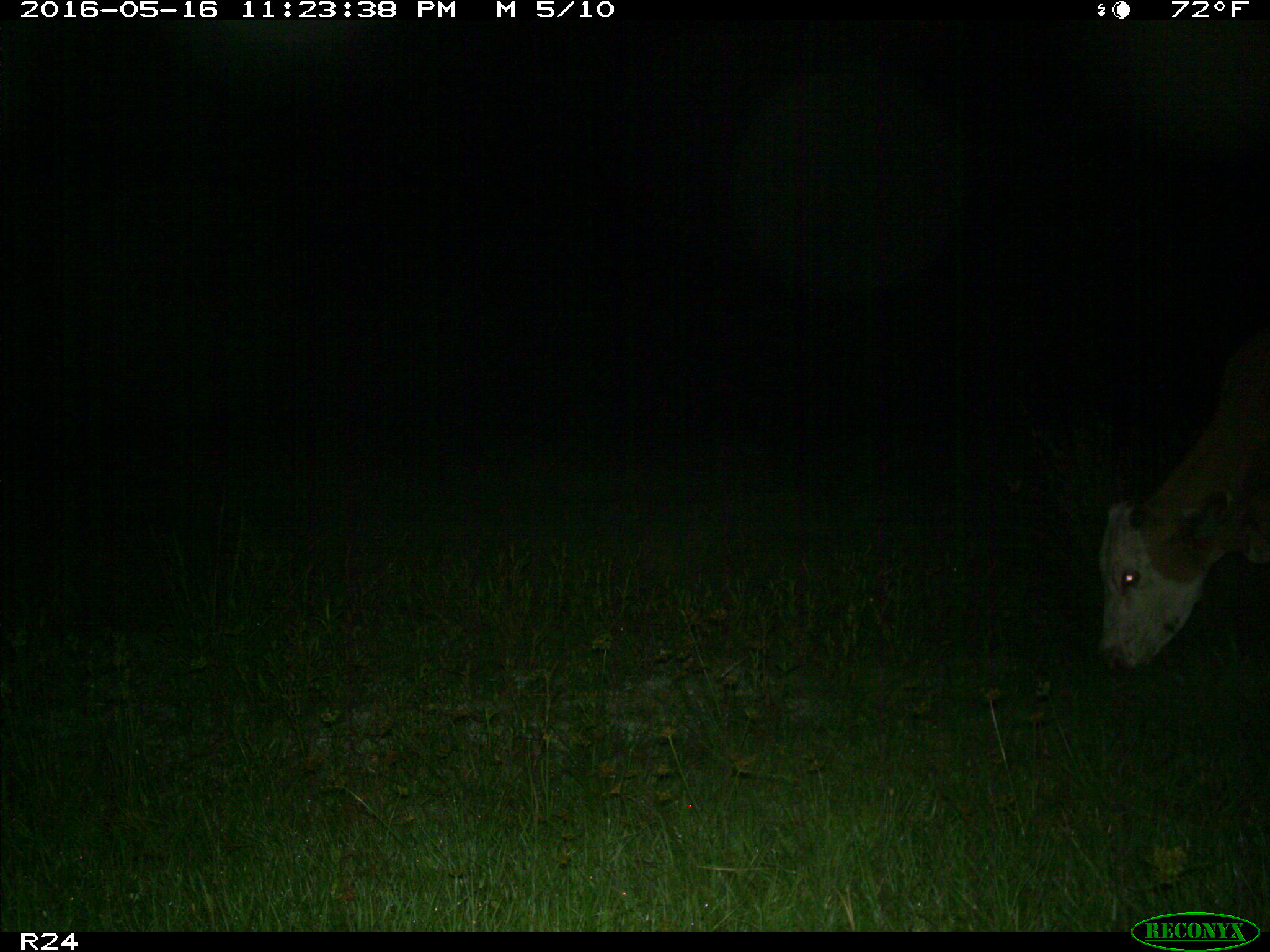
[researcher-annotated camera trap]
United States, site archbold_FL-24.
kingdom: Animalia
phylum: Chordata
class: Mammalia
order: Artiodactyla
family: Bovidae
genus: Bos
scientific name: Bos taurus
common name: domestic cow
Bos taurus (domestic cow).